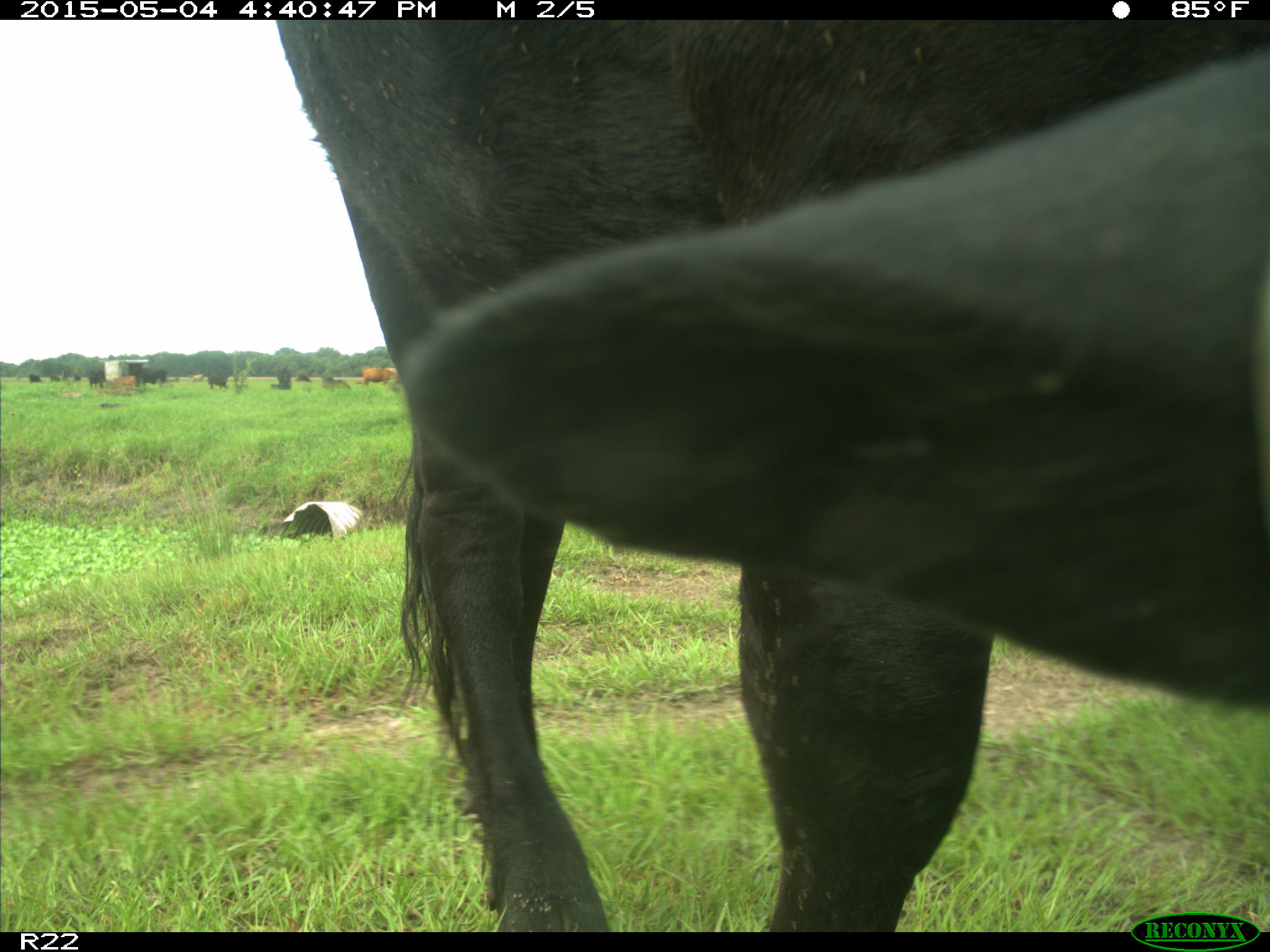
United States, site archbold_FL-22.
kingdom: Animalia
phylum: Chordata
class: Mammalia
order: Artiodactyla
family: Bovidae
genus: Bos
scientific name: Bos taurus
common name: domestic cow